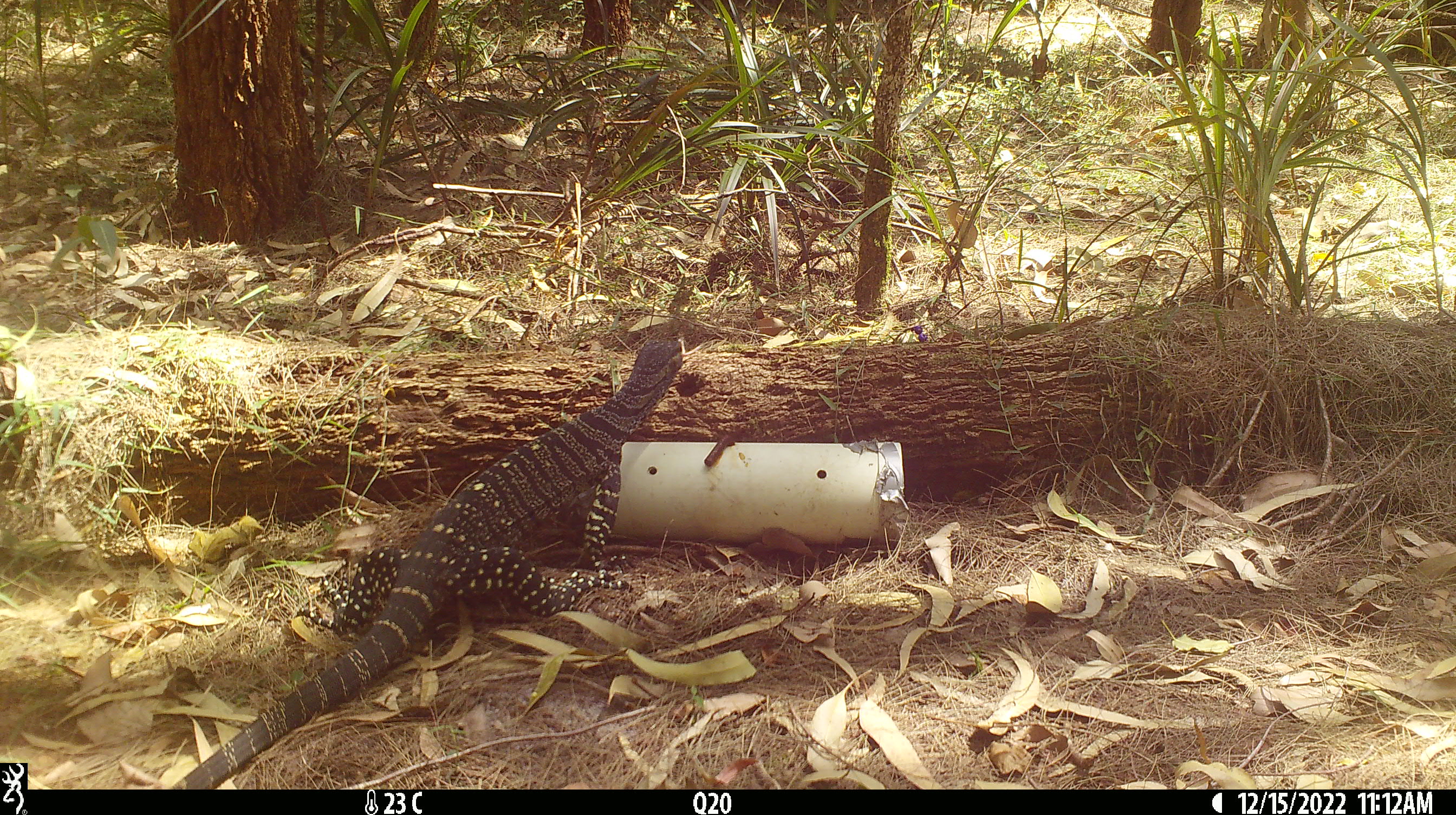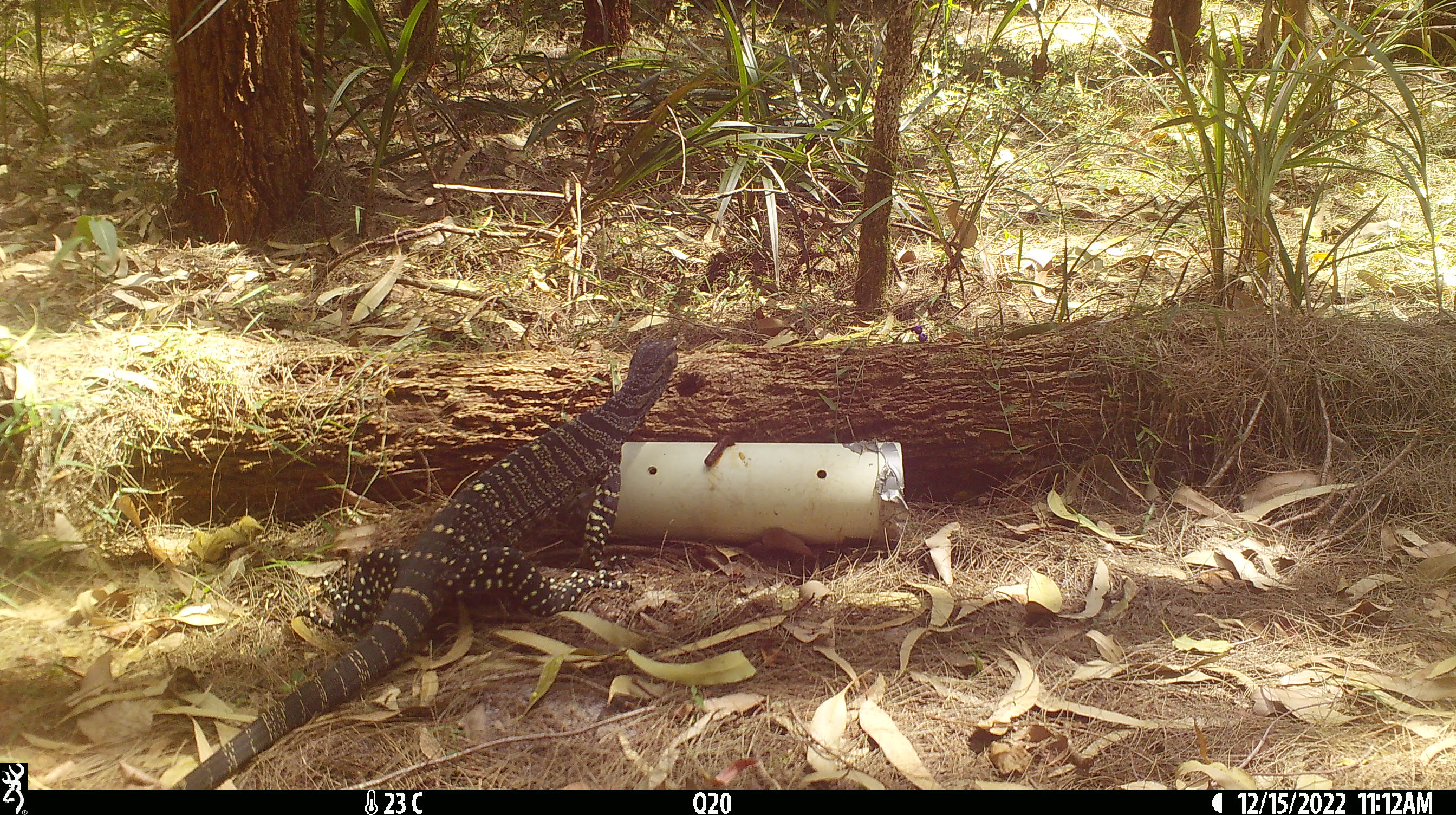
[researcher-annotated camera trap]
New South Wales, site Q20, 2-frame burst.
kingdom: Animalia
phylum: Chordata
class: Reptilia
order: Squamata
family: Varanidae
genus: Varanus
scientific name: Varanus varius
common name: lace monitor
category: goanna